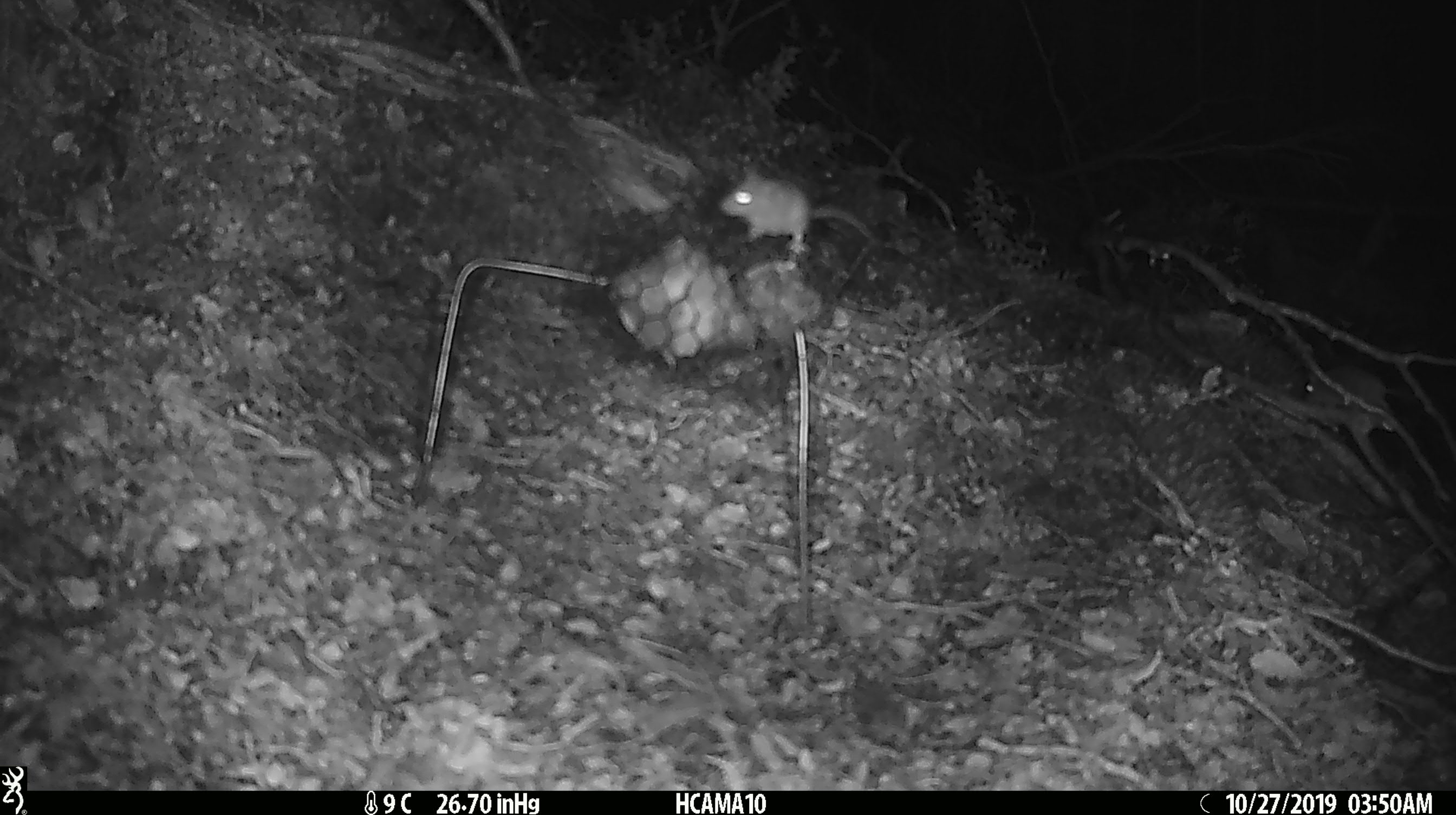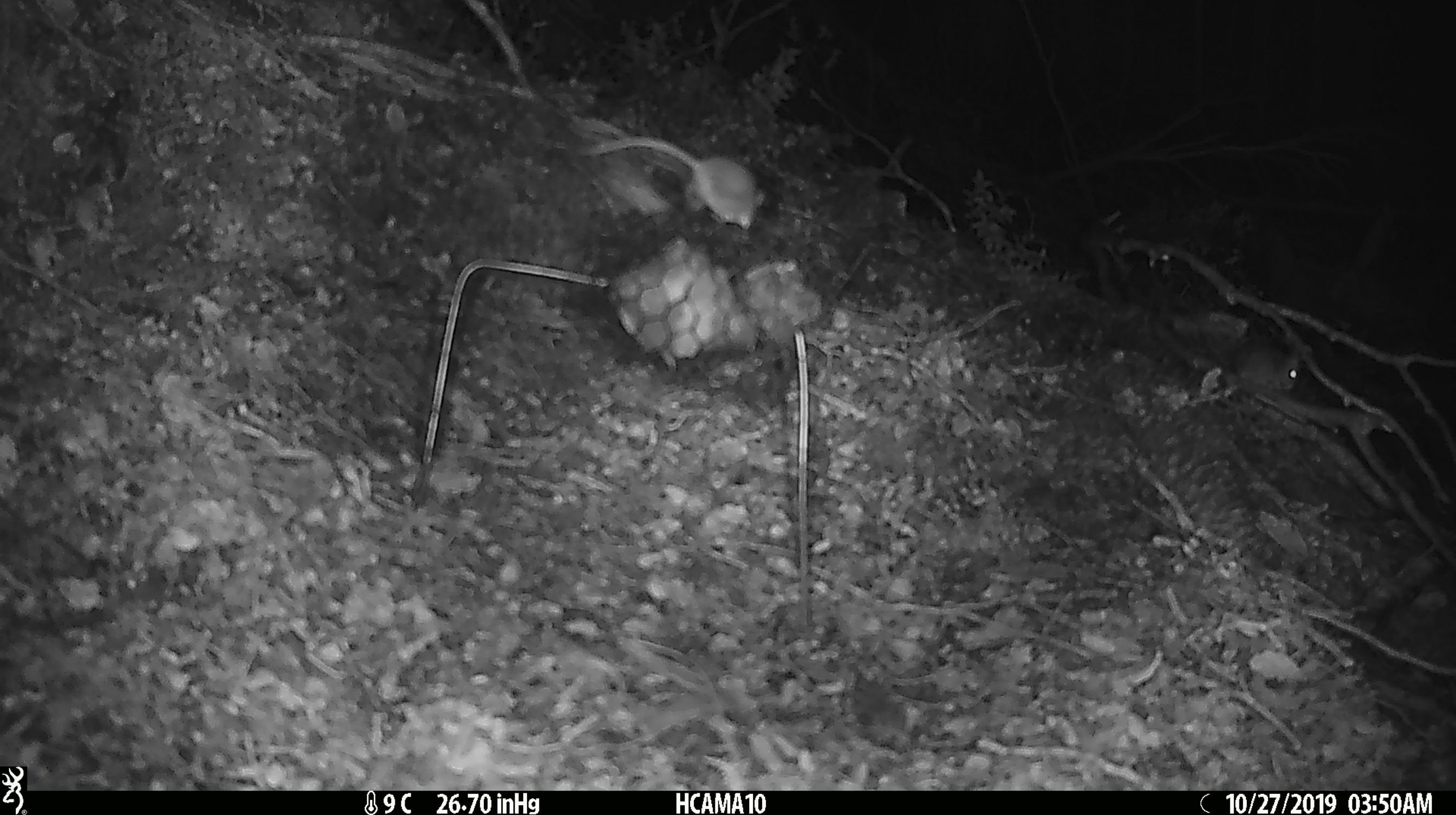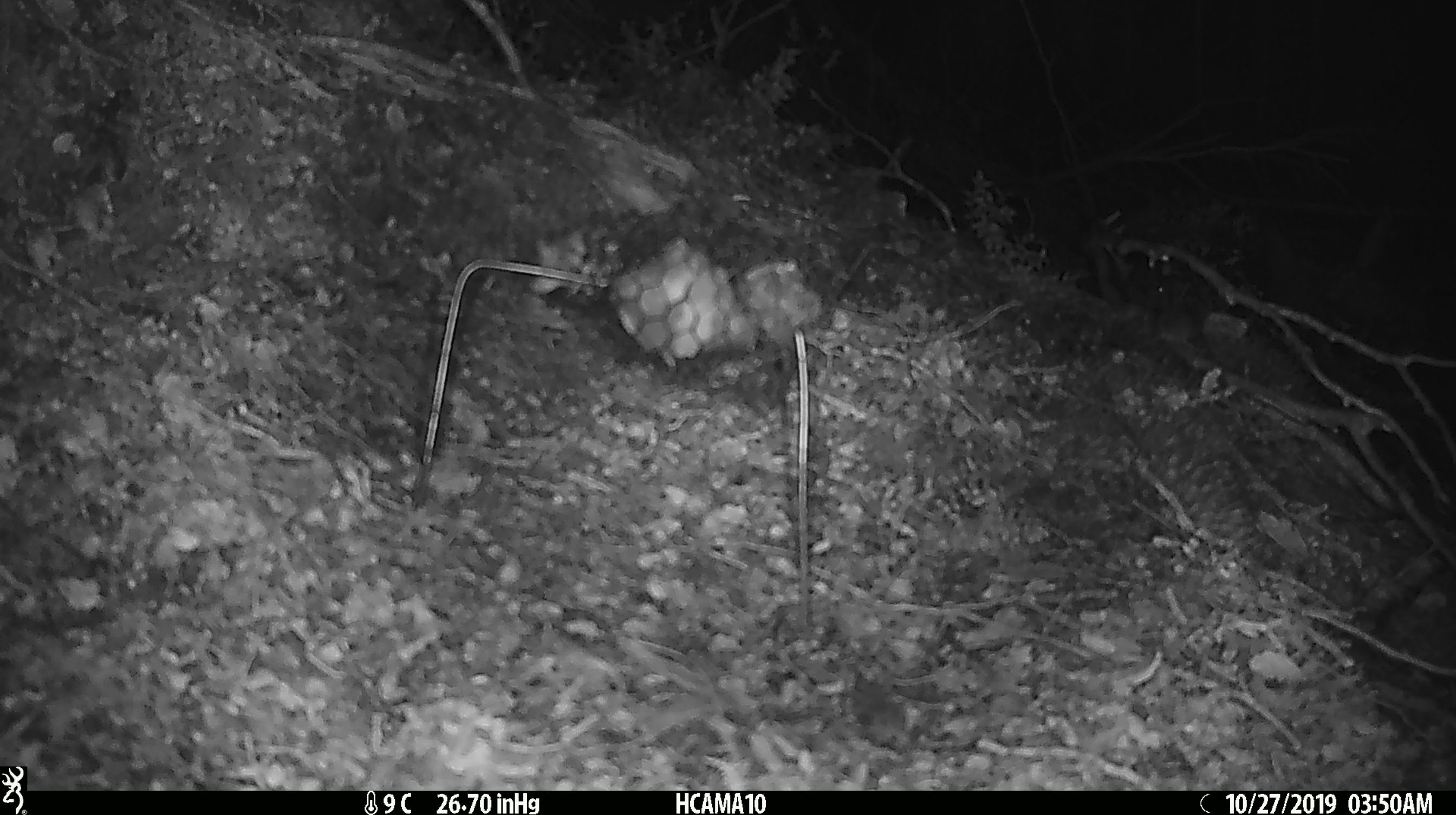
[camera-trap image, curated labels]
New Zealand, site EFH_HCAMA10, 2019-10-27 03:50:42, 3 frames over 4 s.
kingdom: Animalia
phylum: Chordata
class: Mammalia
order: Rodentia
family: Muridae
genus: Mus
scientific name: Mus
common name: mouse